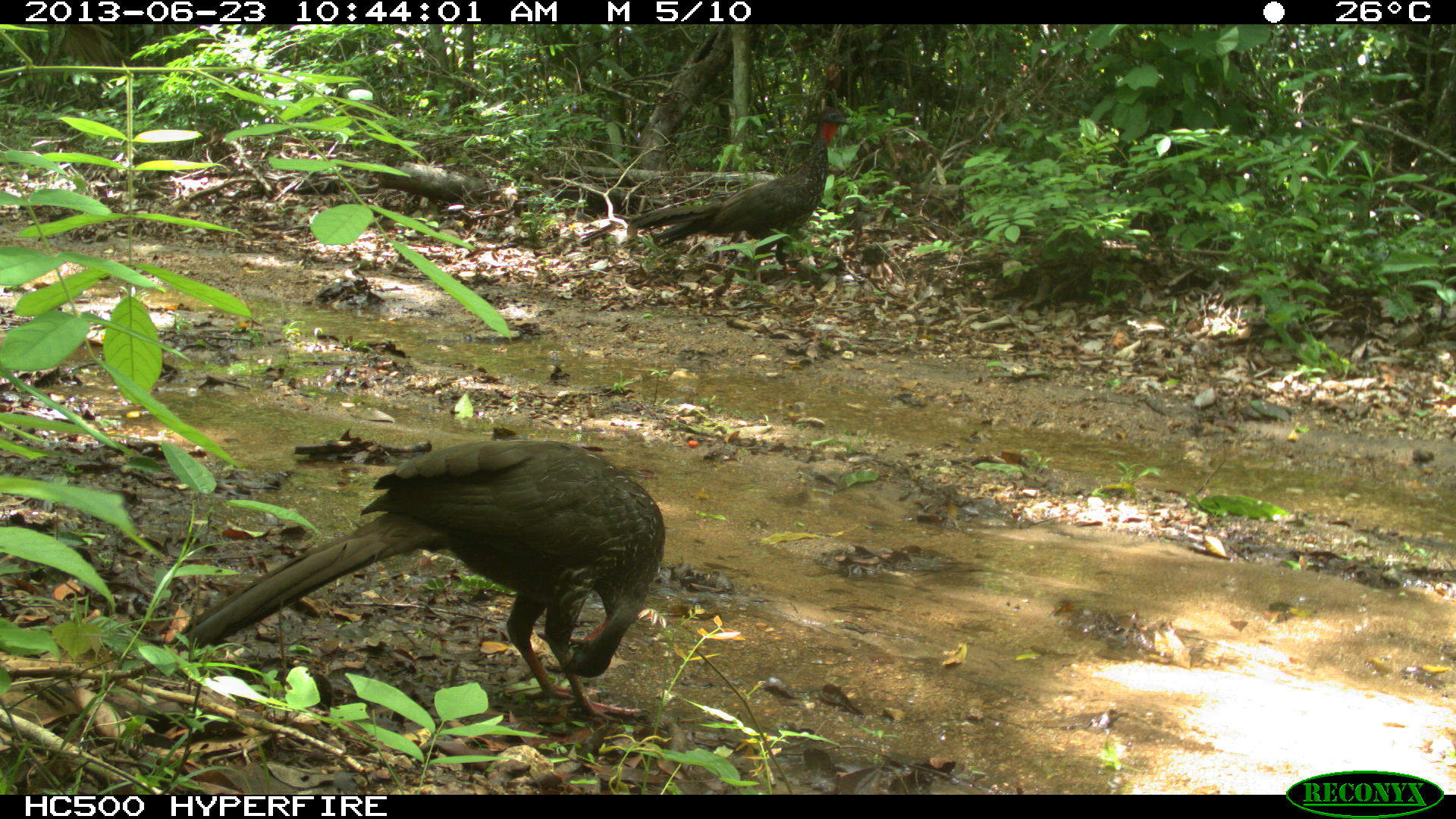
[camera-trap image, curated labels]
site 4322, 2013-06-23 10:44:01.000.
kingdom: Animalia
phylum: Chordata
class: Aves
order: Galliformes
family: Cracidae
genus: Penelope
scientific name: Penelope purpurascens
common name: crested guan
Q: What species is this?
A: Penelope purpurascens (crested guan).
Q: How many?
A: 1.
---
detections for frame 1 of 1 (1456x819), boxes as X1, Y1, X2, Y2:
penelope purpurascens: 162, 435, 668, 725; 626, 107, 849, 282